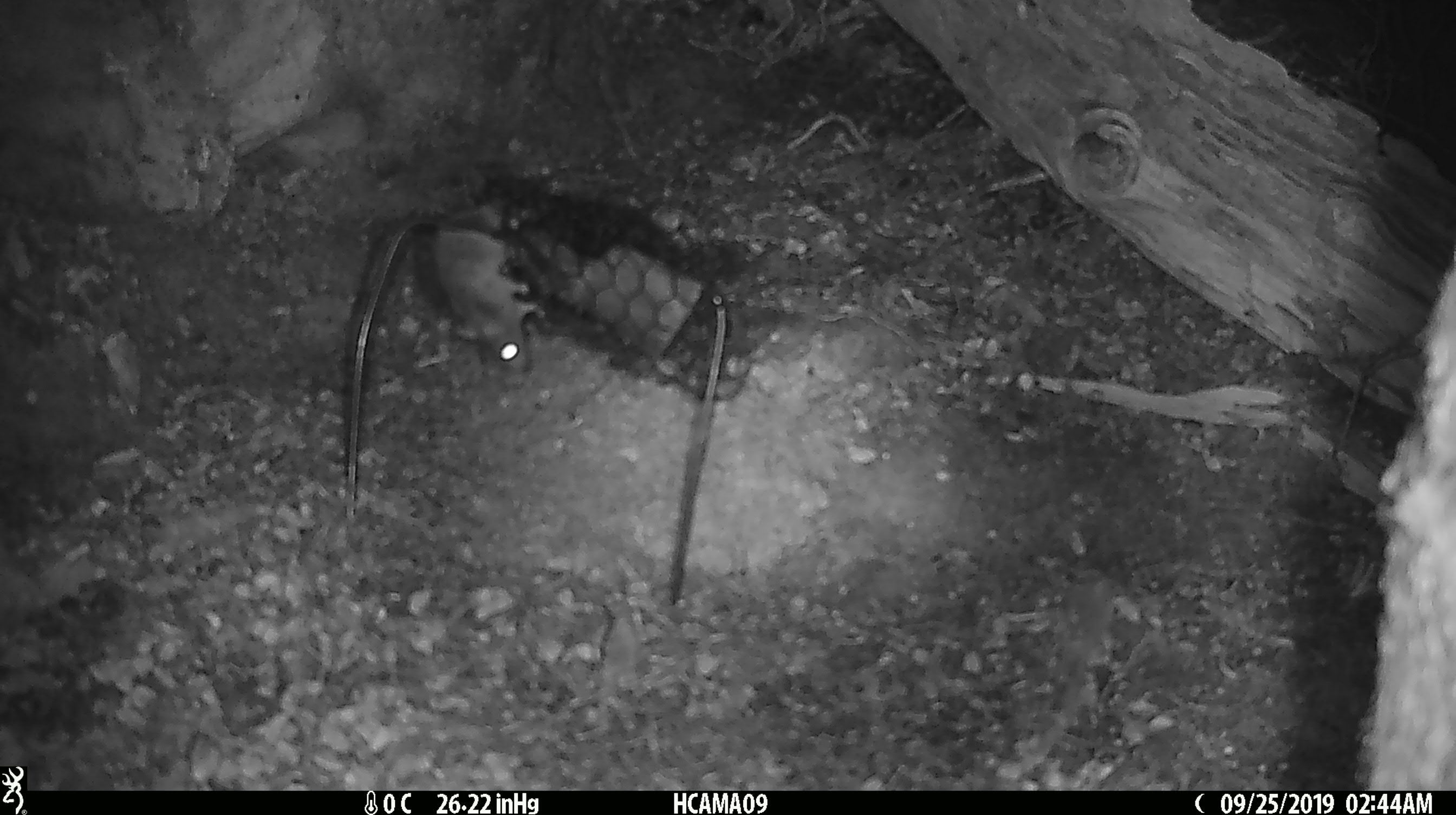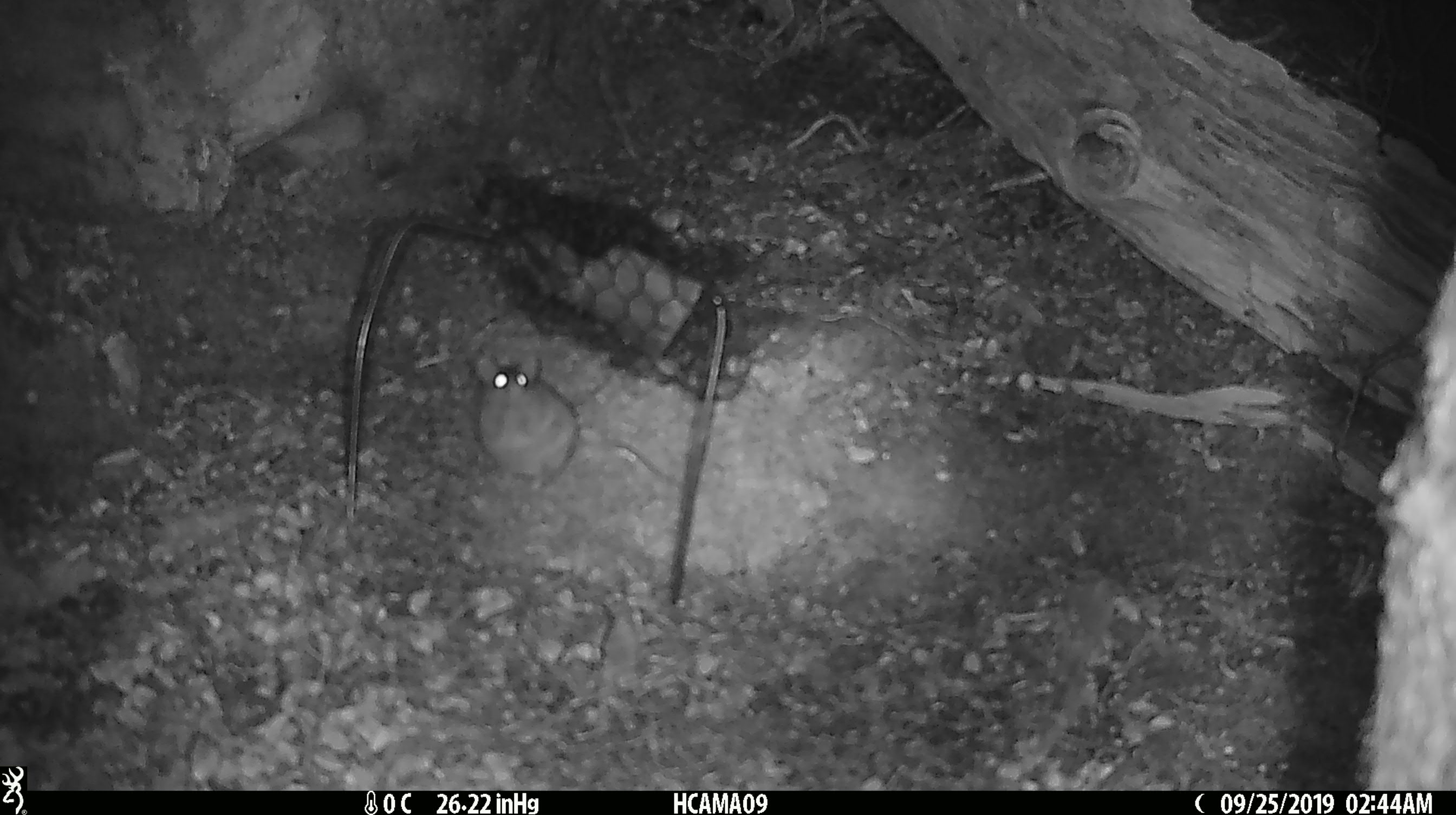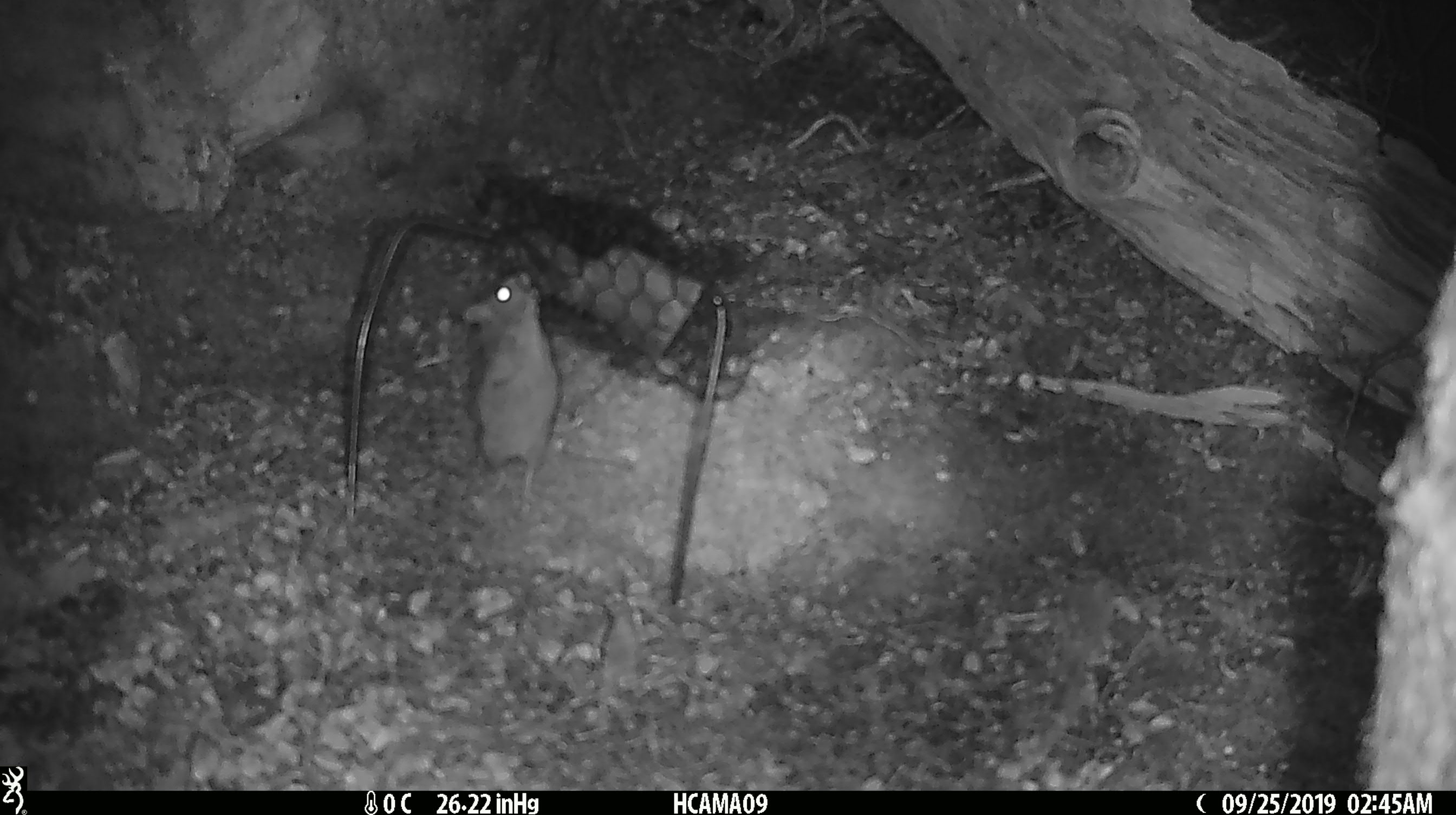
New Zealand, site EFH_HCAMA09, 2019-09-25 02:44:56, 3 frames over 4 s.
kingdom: Animalia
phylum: Chordata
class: Mammalia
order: Rodentia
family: Muridae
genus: Mus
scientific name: Mus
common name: mouse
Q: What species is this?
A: Mouse (Mus).